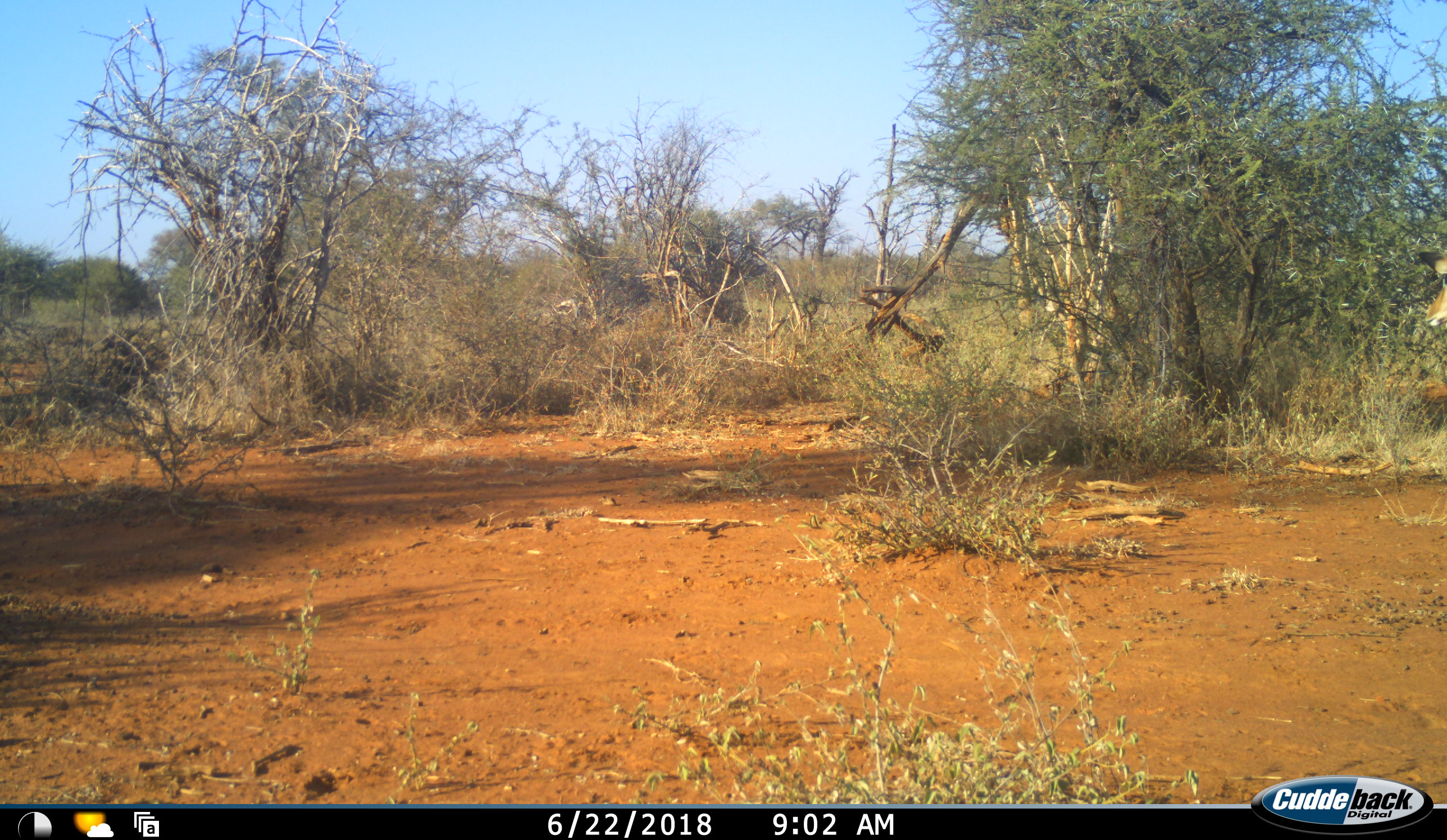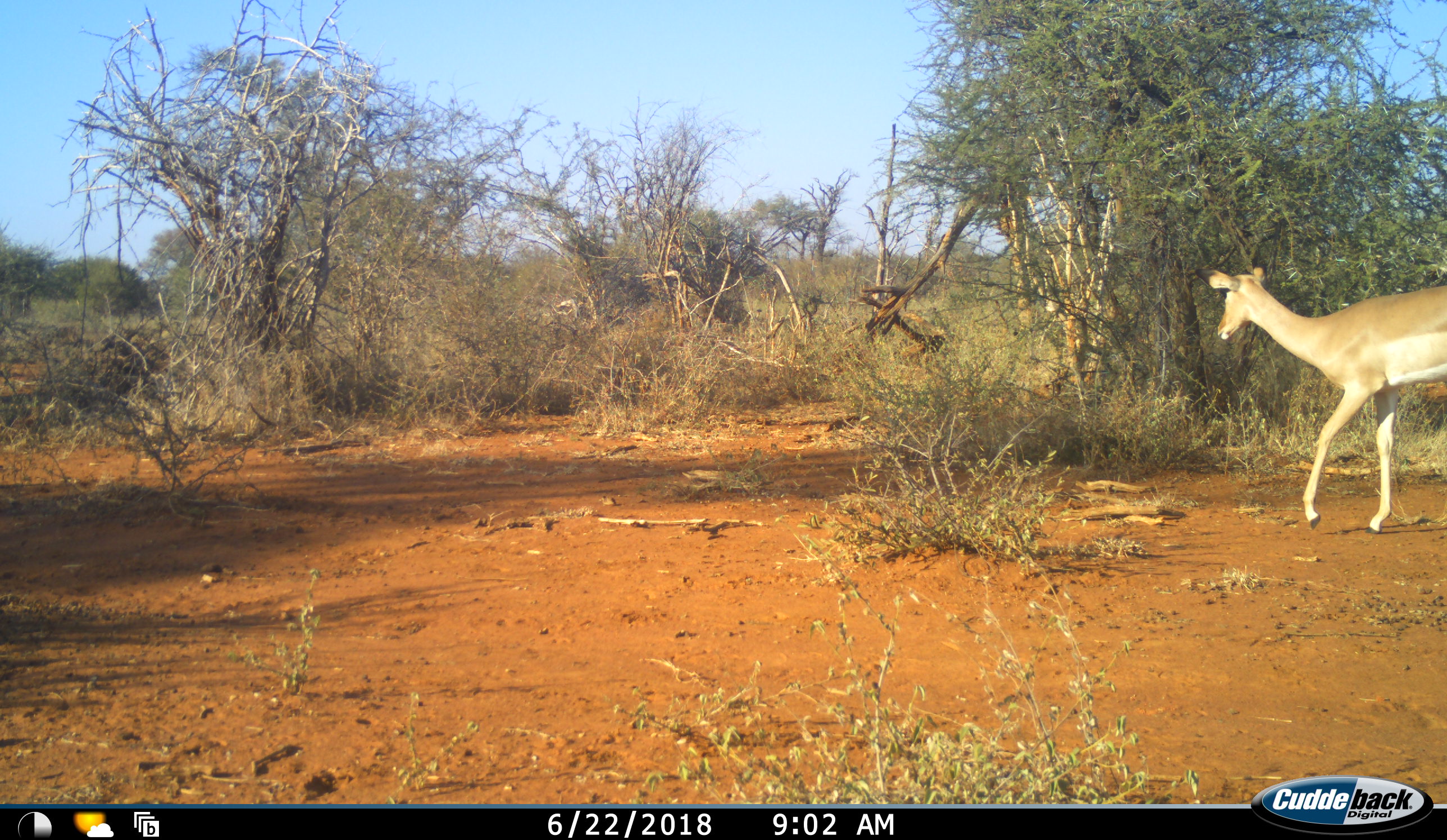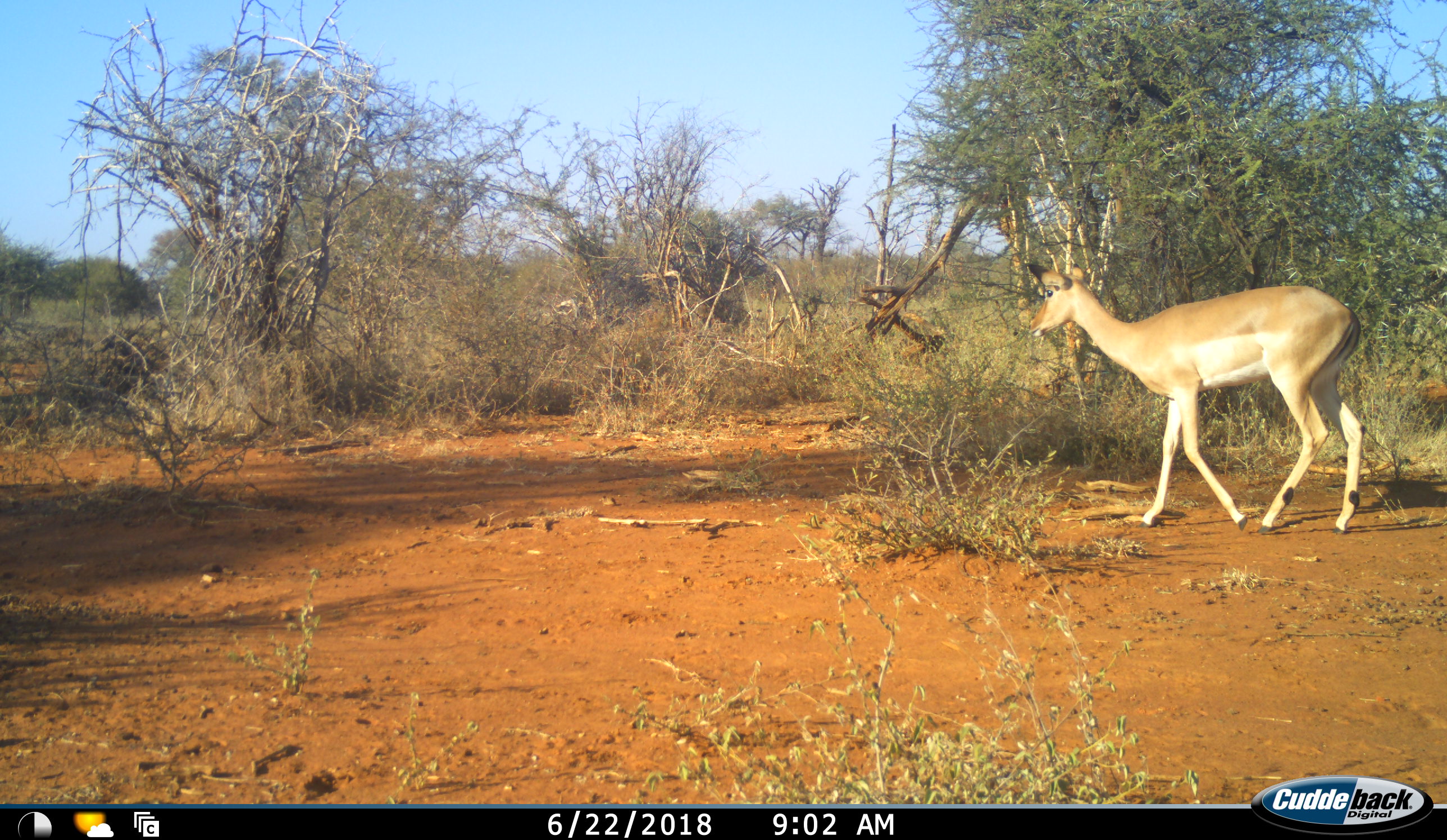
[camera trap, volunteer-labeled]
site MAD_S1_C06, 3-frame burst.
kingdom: Animalia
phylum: Chordata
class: Mammalia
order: Artiodactyla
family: Bovidae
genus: Aepyceros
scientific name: Aepyceros melampus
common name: impala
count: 1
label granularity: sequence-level